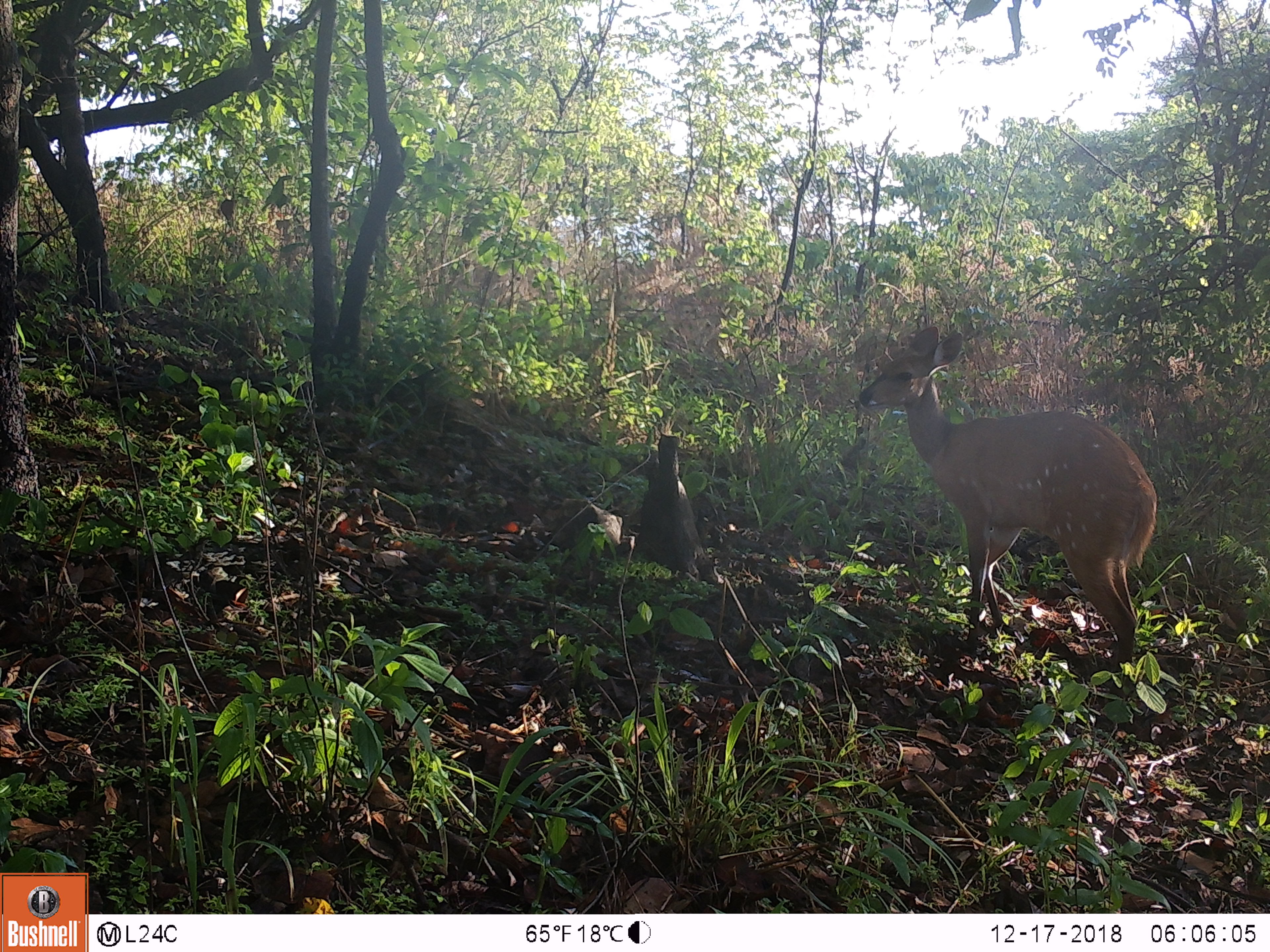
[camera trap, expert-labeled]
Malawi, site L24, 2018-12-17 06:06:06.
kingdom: Animalia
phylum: Chordata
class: Mammalia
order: Artiodactyla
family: Bovidae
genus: Tragelaphus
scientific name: Tragelaphus sylvaticus sylvaticus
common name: cape bushbuck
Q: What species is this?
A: Cape bushbuck (Tragelaphus sylvaticus sylvaticus).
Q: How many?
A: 1.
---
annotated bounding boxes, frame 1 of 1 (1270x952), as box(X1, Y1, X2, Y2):
cape bushbuck: box(850, 316, 1162, 682)